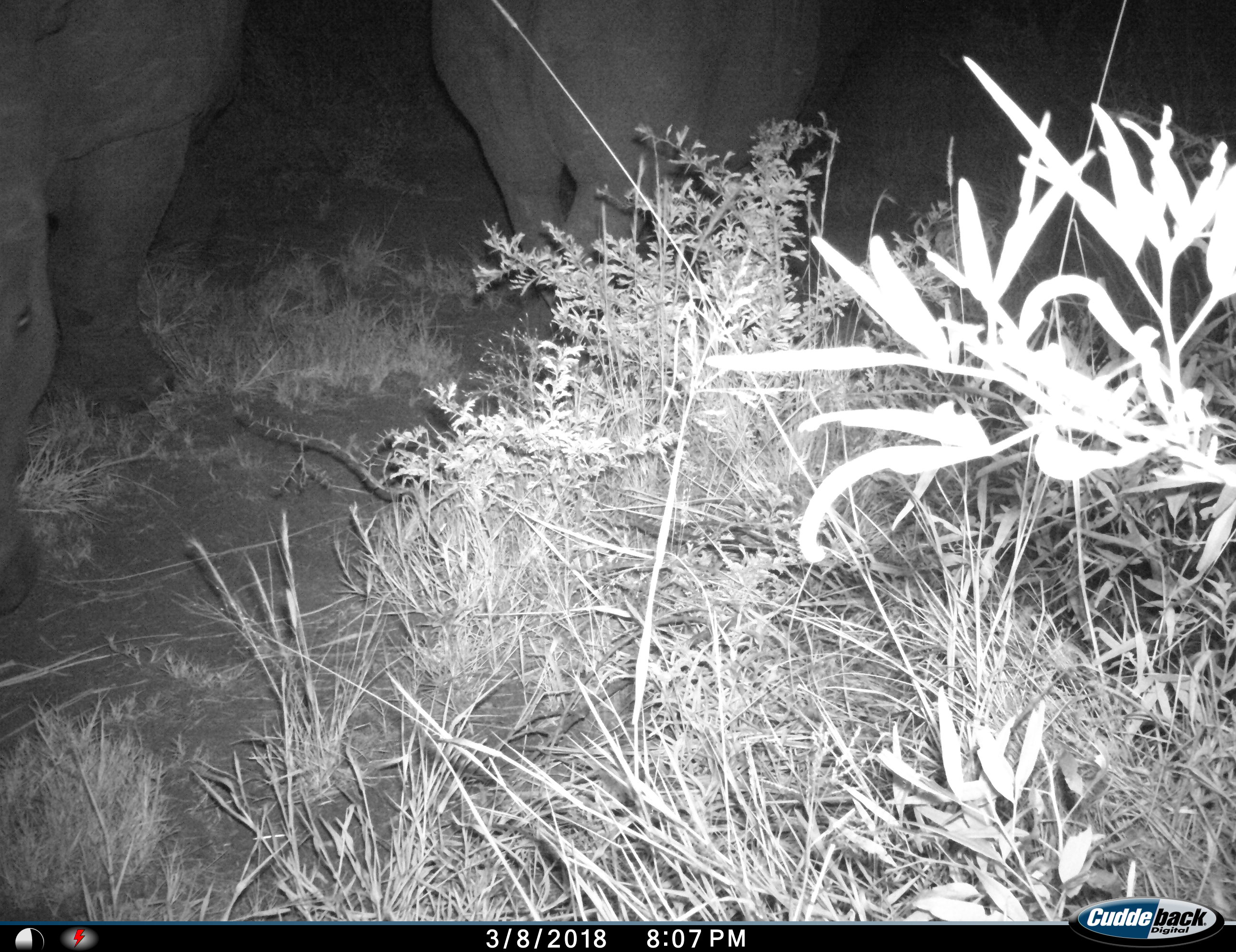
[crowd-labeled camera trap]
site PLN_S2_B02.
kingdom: Animalia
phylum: Chordata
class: Mammalia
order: Perissodactyla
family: Rhinocerotidae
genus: Ceratotherium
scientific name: Ceratotherium simum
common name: white rhinoceros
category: rhinoceroswhite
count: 2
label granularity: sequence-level